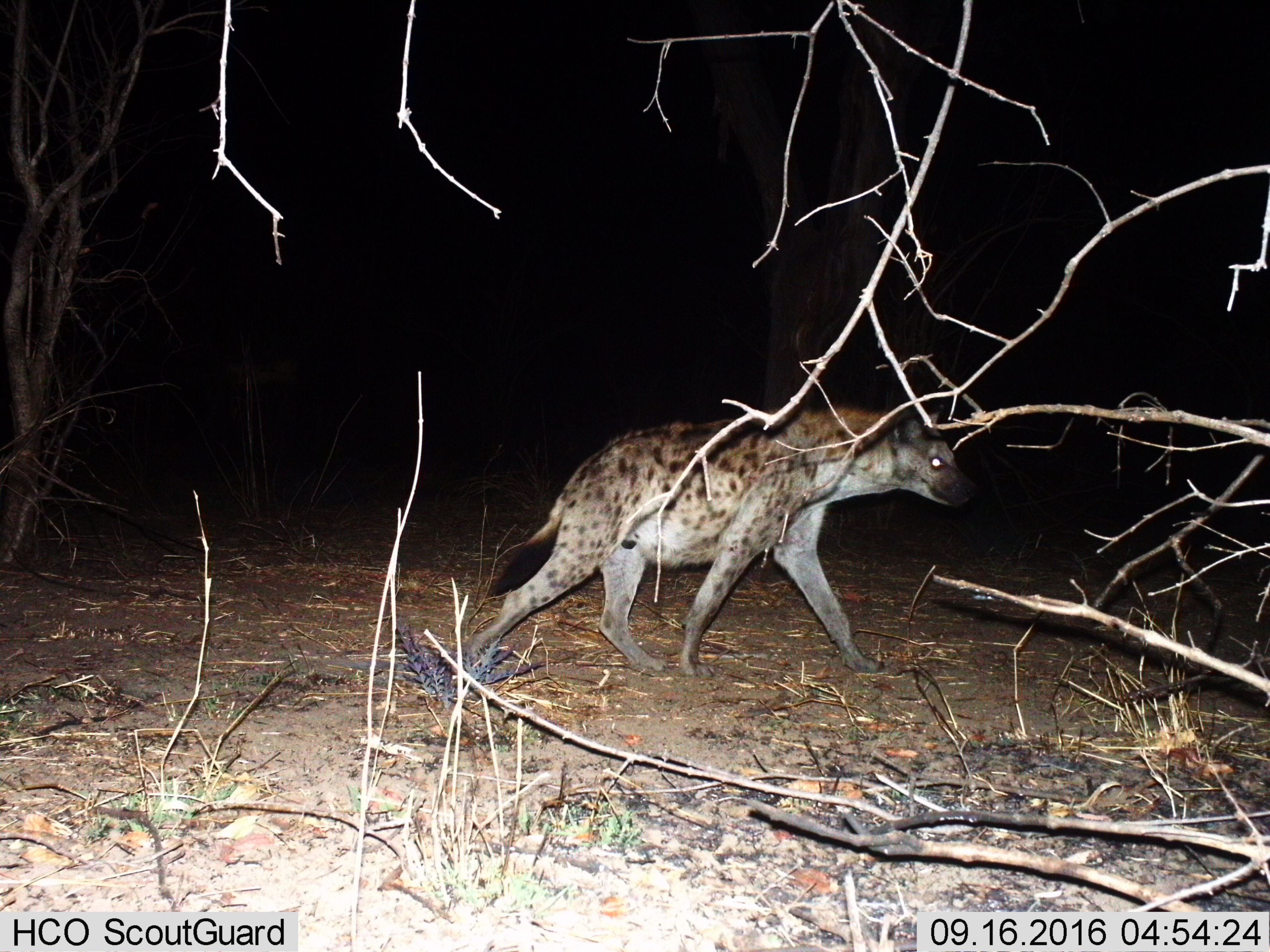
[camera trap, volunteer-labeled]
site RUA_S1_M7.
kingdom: Animalia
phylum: Chordata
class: Mammalia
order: Carnivora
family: Hyaenidae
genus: Crocuta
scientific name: Crocuta crocuta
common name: spotted hyena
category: hyenaspotted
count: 1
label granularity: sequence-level